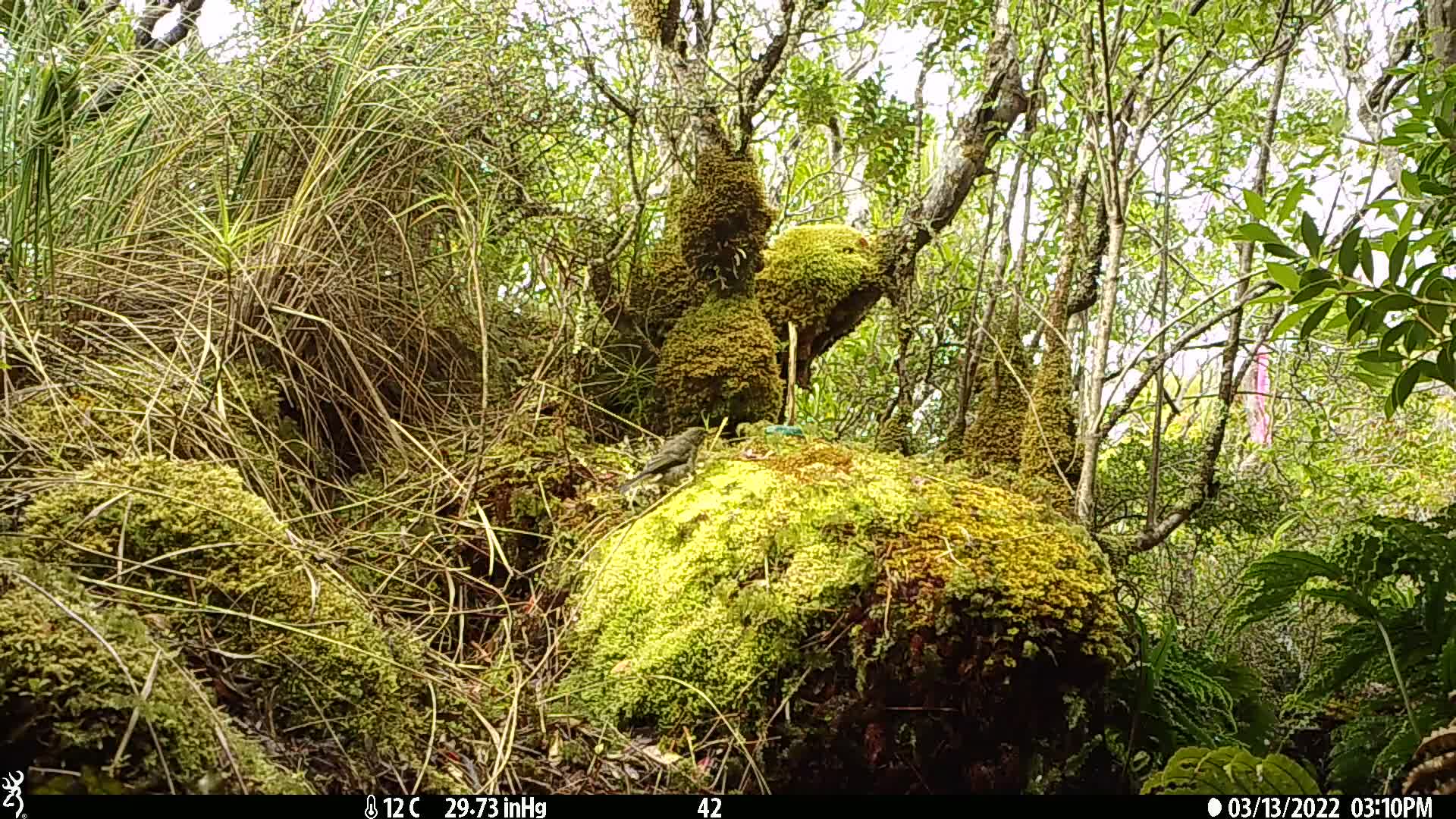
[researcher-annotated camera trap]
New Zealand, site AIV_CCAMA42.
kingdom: Animalia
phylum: Chordata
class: Aves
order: Passeriformes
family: Turdidae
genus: Turdus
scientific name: Turdus merula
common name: eurasian blackbird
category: blackbird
Blackbird (eurasian blackbird) (Turdus merula).